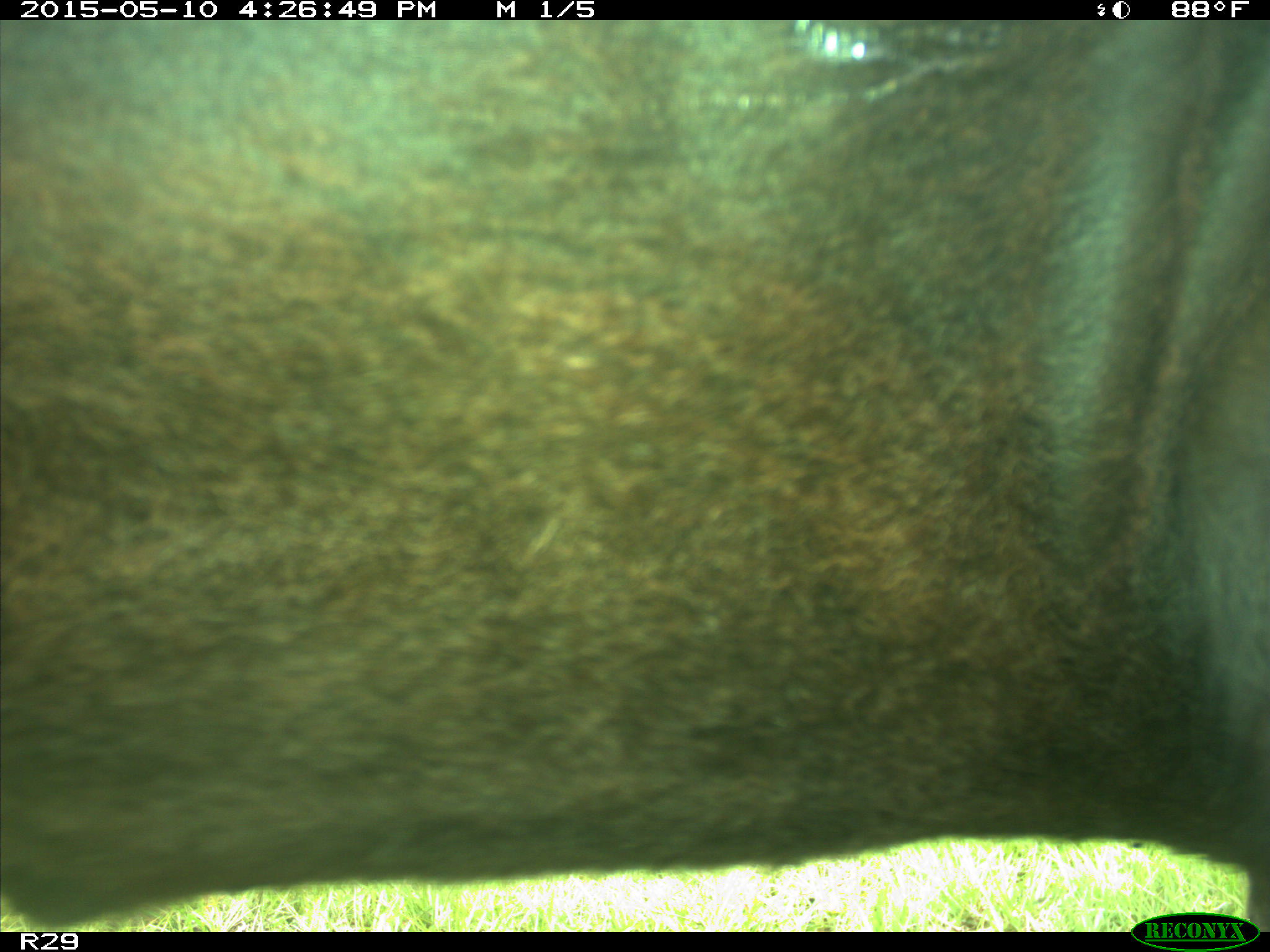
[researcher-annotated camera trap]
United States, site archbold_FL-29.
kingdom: Animalia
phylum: Chordata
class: Mammalia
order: Artiodactyla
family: Bovidae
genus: Bos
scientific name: Bos taurus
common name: domestic cow